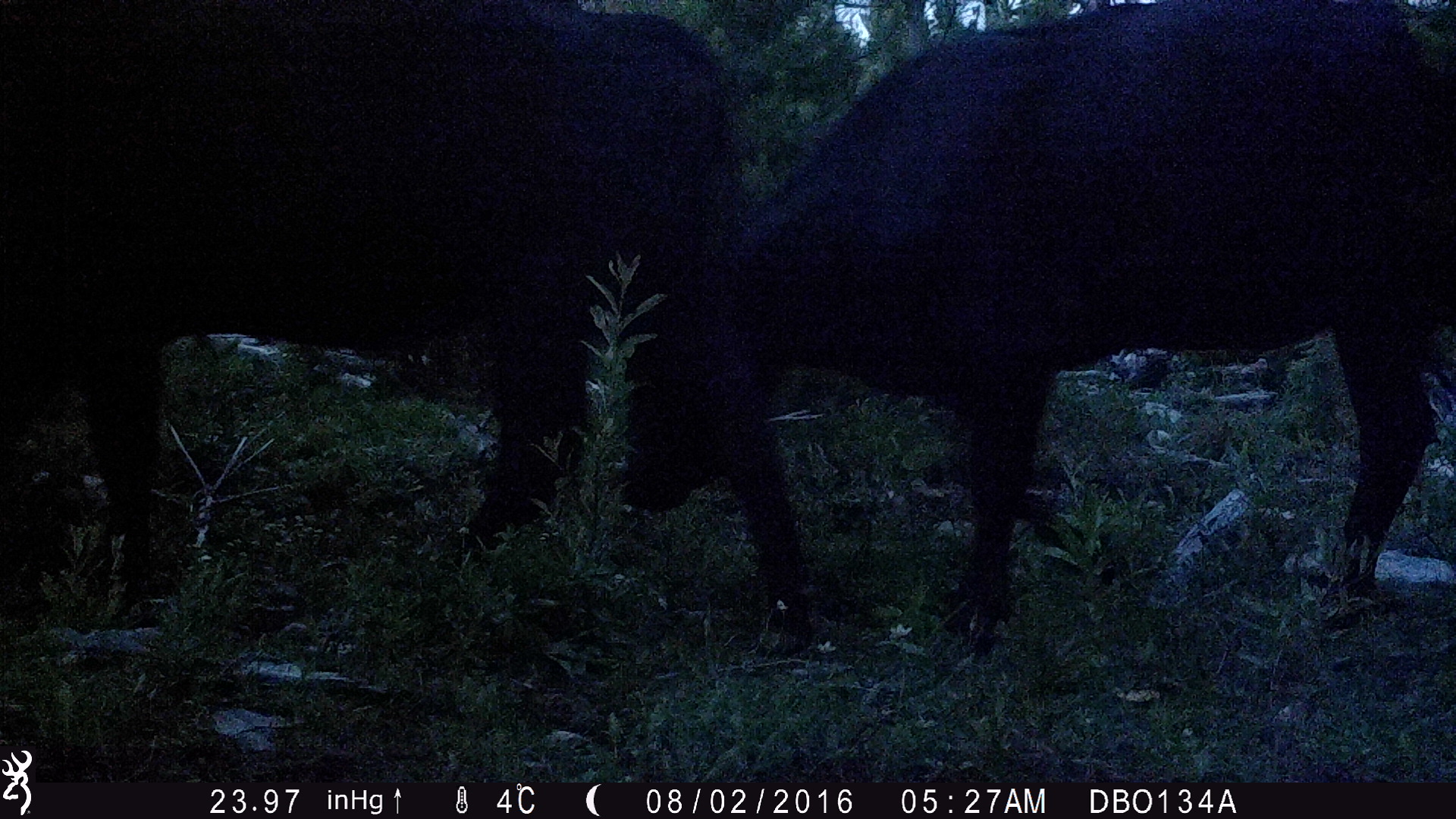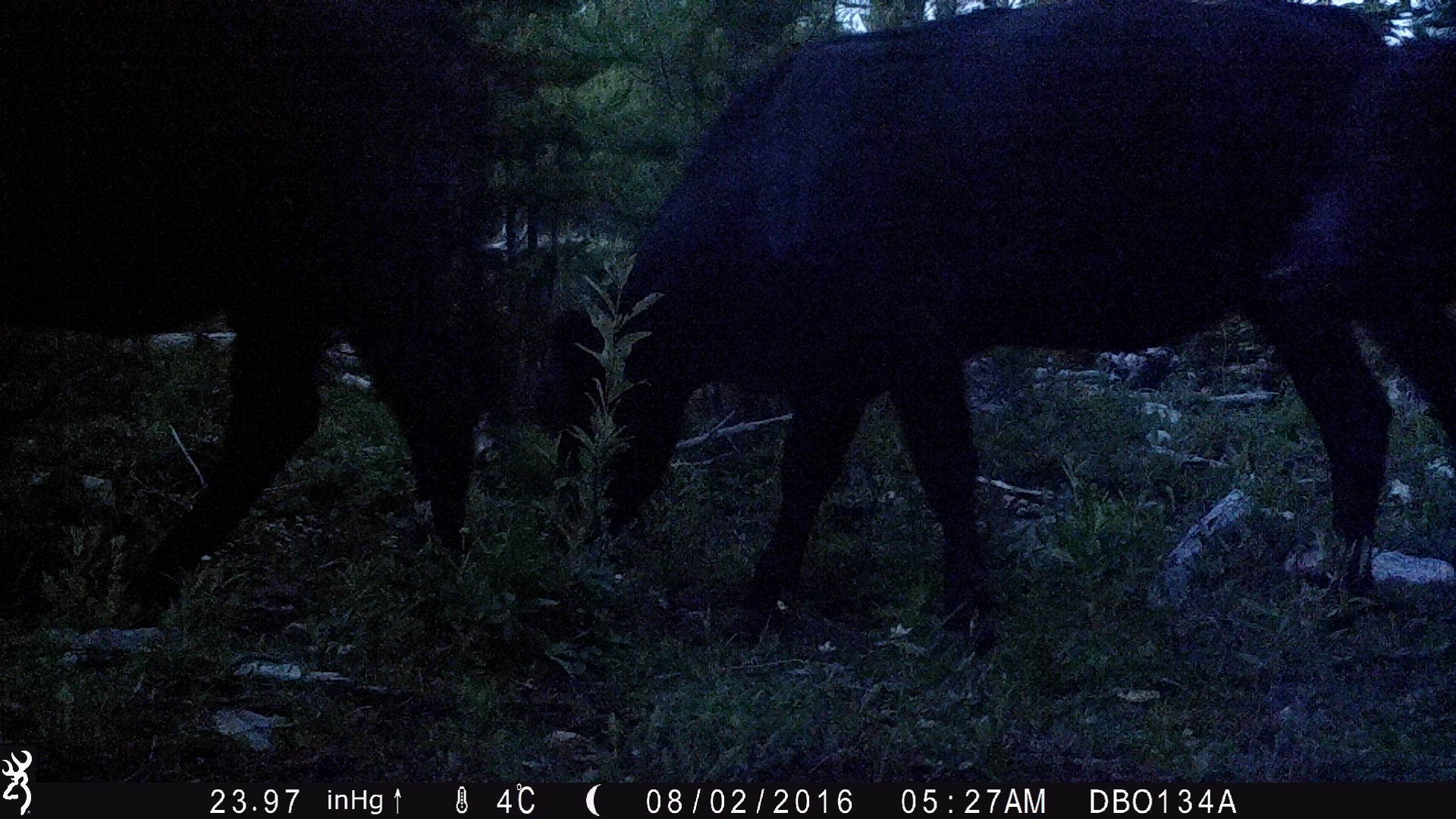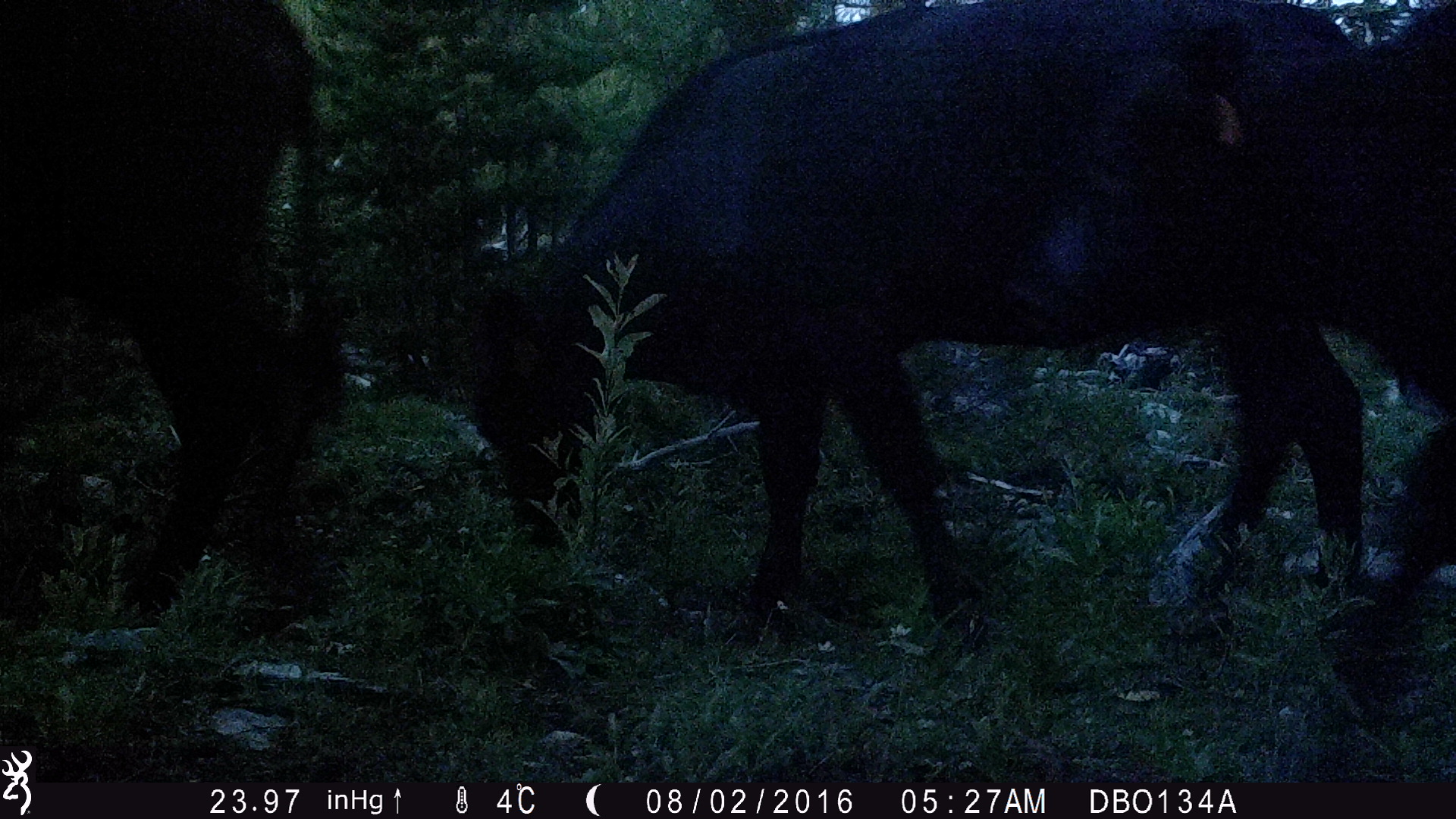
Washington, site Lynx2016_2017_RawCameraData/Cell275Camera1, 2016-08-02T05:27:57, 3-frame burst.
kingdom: Animalia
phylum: Chordata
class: Mammalia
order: Artiodactyla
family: Bovidae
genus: Bos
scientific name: Bos taurus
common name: domestic cattle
Domestic cattle (Bos taurus). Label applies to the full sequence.